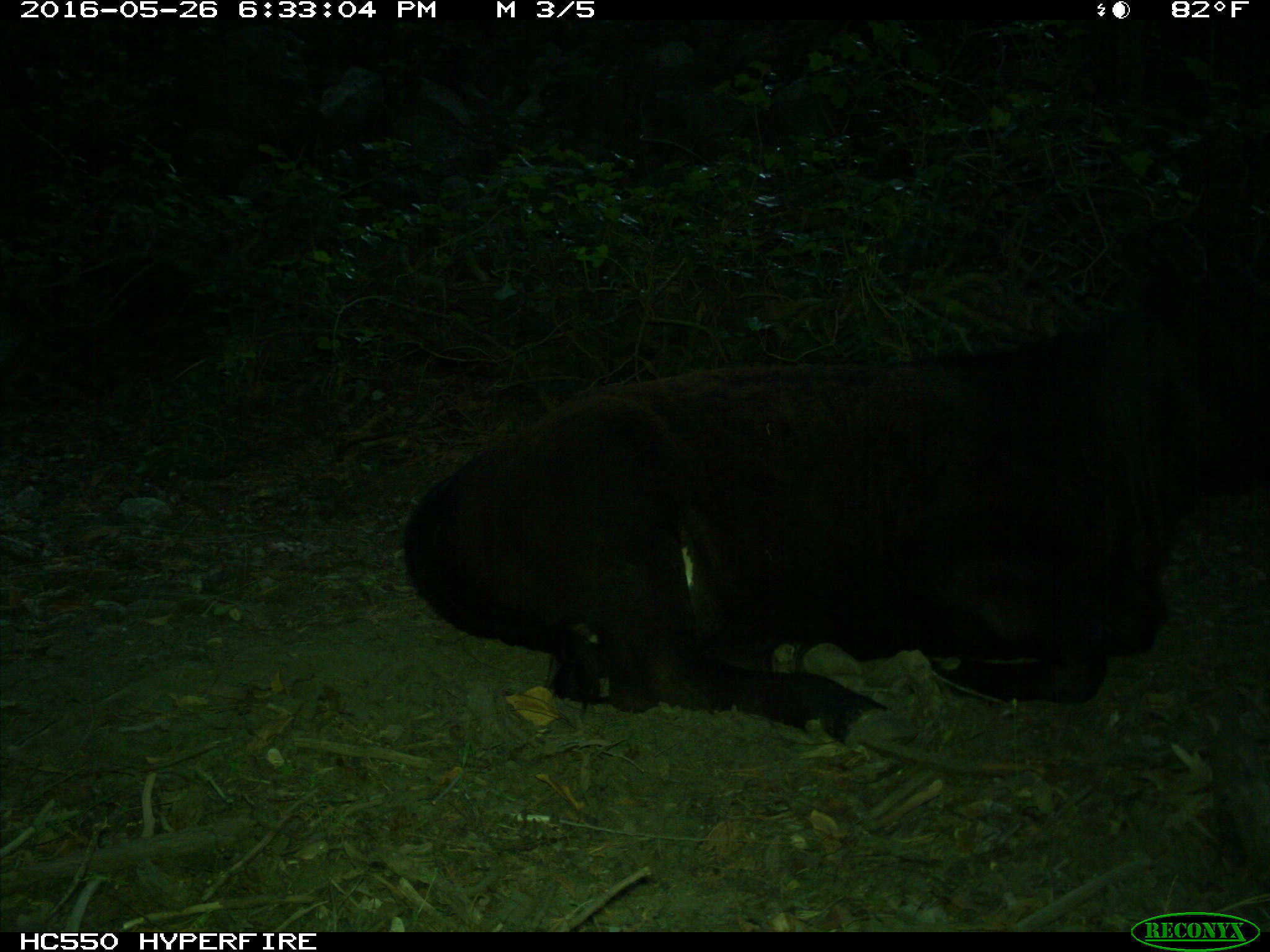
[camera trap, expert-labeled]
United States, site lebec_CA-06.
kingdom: Animalia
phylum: Chordata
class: Mammalia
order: Artiodactyla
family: Bovidae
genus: Bos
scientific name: Bos taurus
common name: domestic cow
Bos taurus (domestic cow).